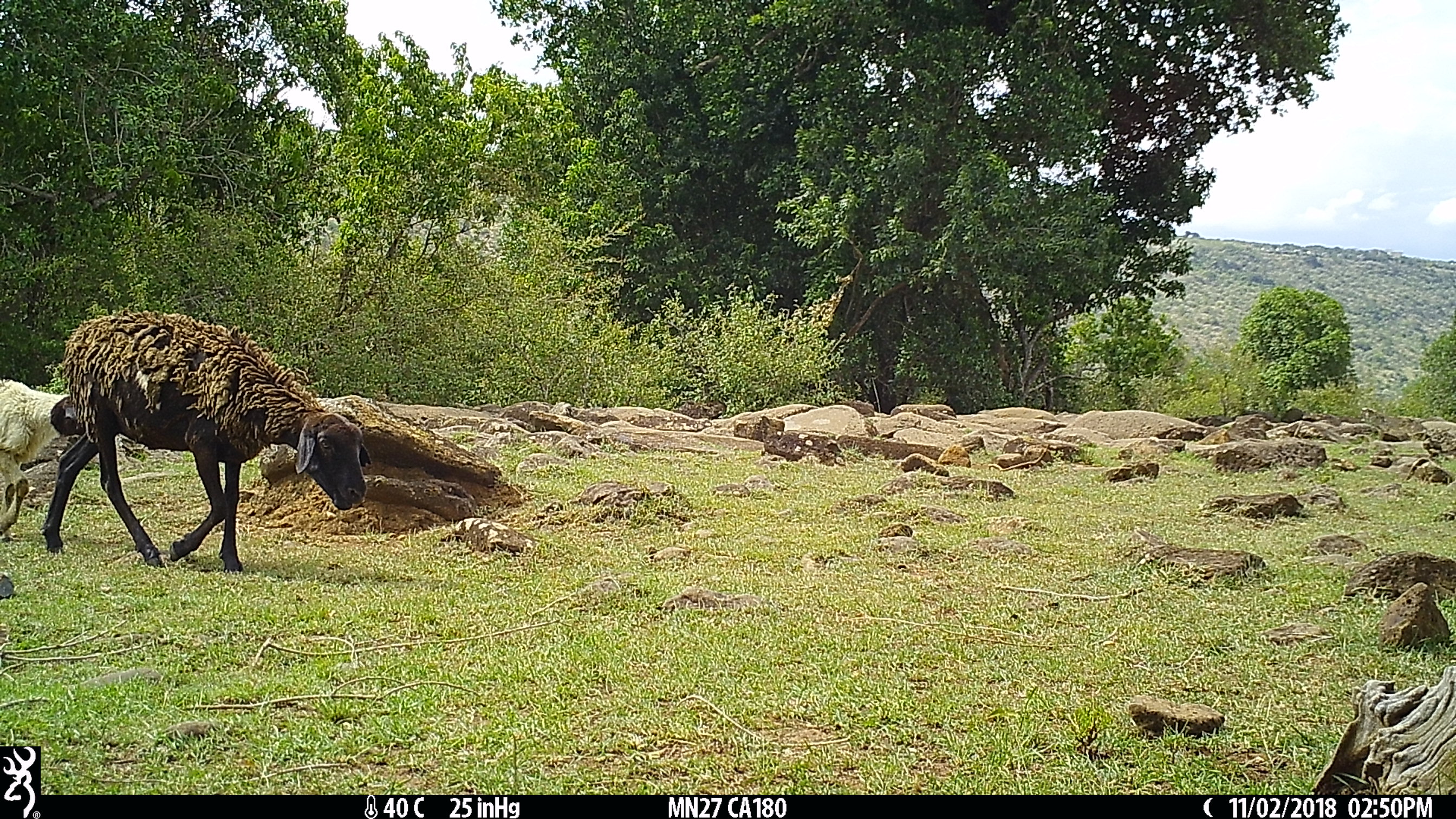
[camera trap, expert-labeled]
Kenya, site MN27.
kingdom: Animalia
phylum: Chordata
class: Mammalia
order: Artiodactyla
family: Bovidae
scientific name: Bovidae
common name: sheep or goat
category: shoat